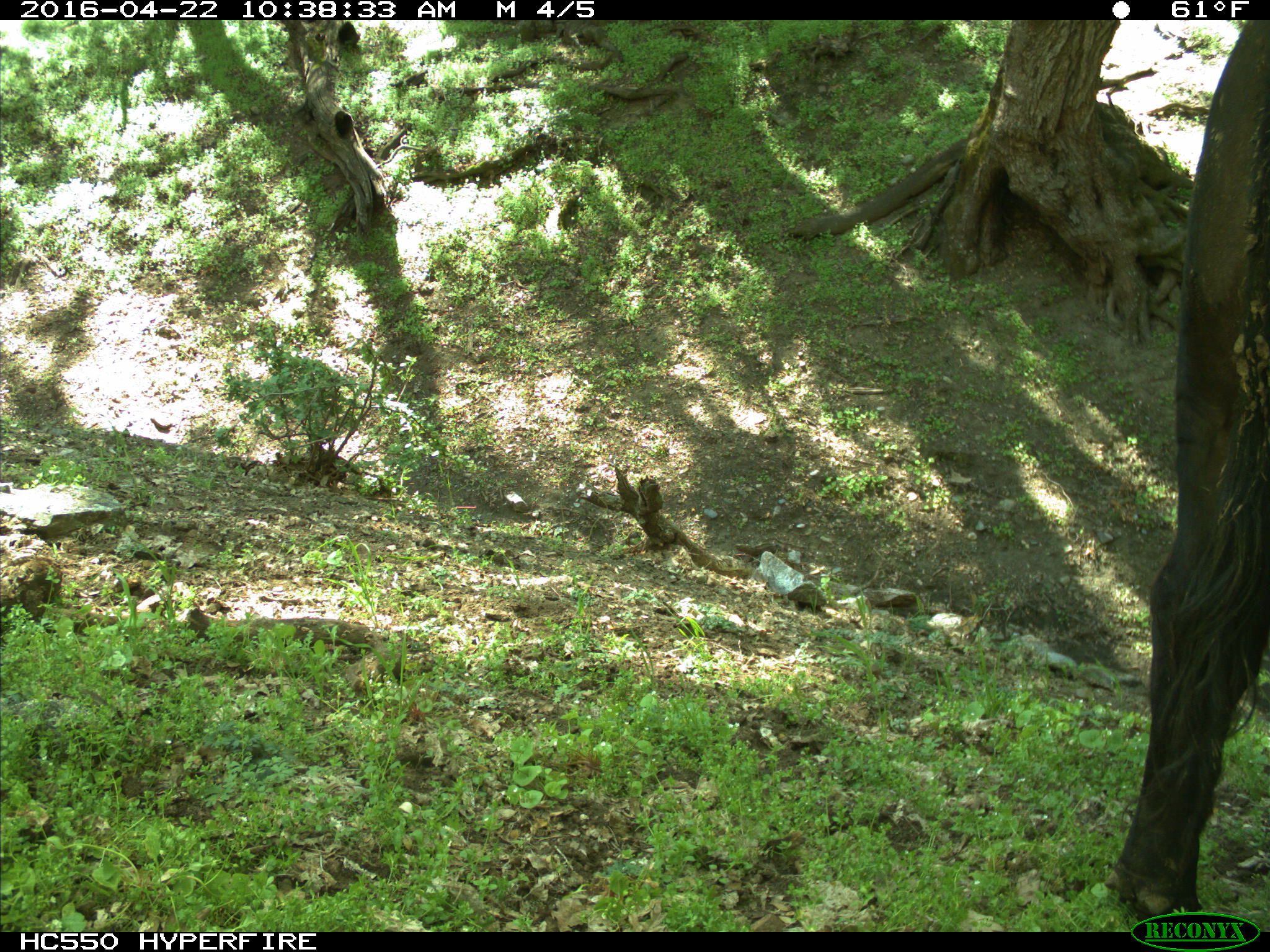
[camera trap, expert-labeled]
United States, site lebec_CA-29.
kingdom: Animalia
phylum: Chordata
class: Mammalia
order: Artiodactyla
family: Bovidae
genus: Bos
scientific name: Bos taurus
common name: domestic cow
Bos taurus (domestic cow).